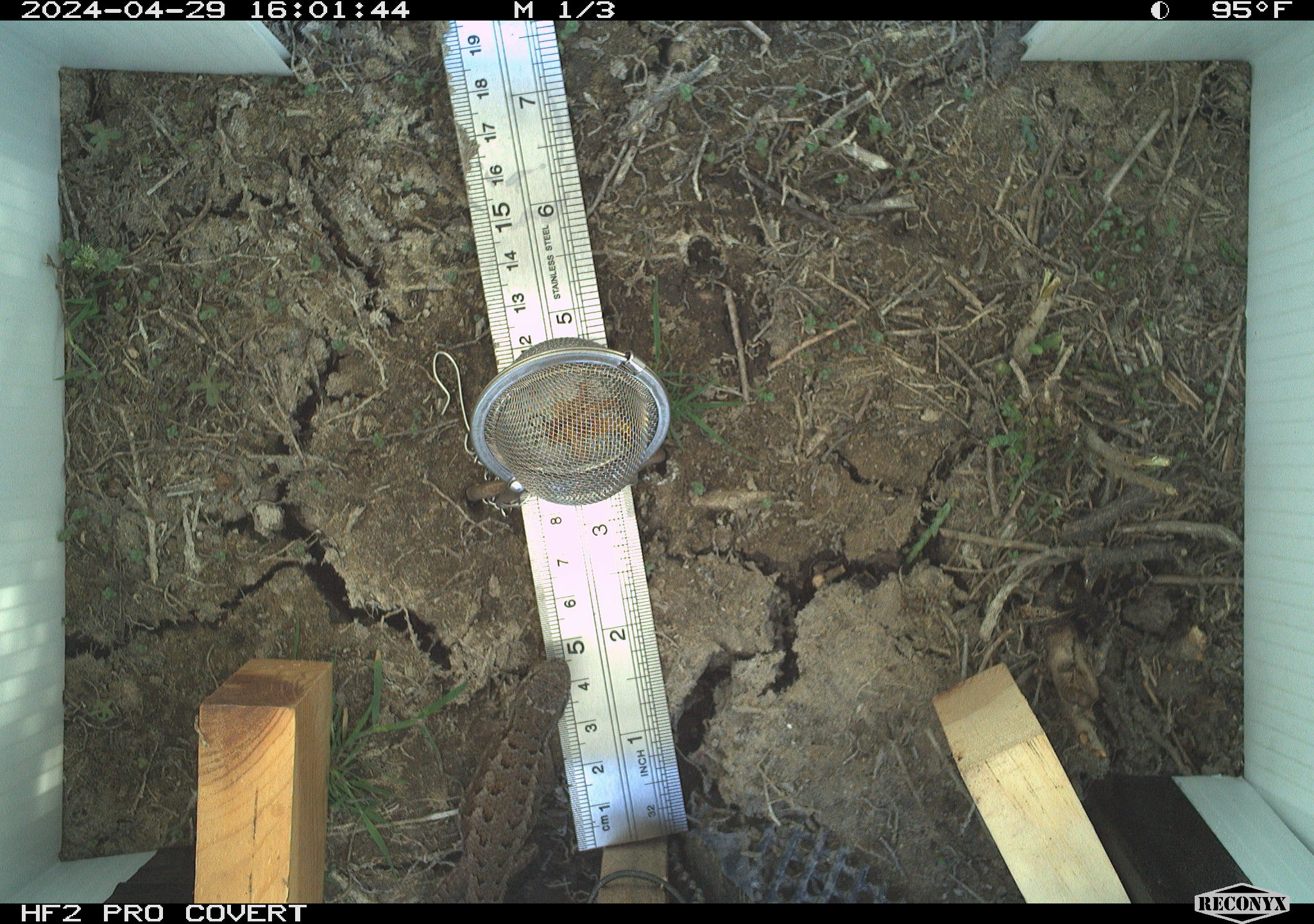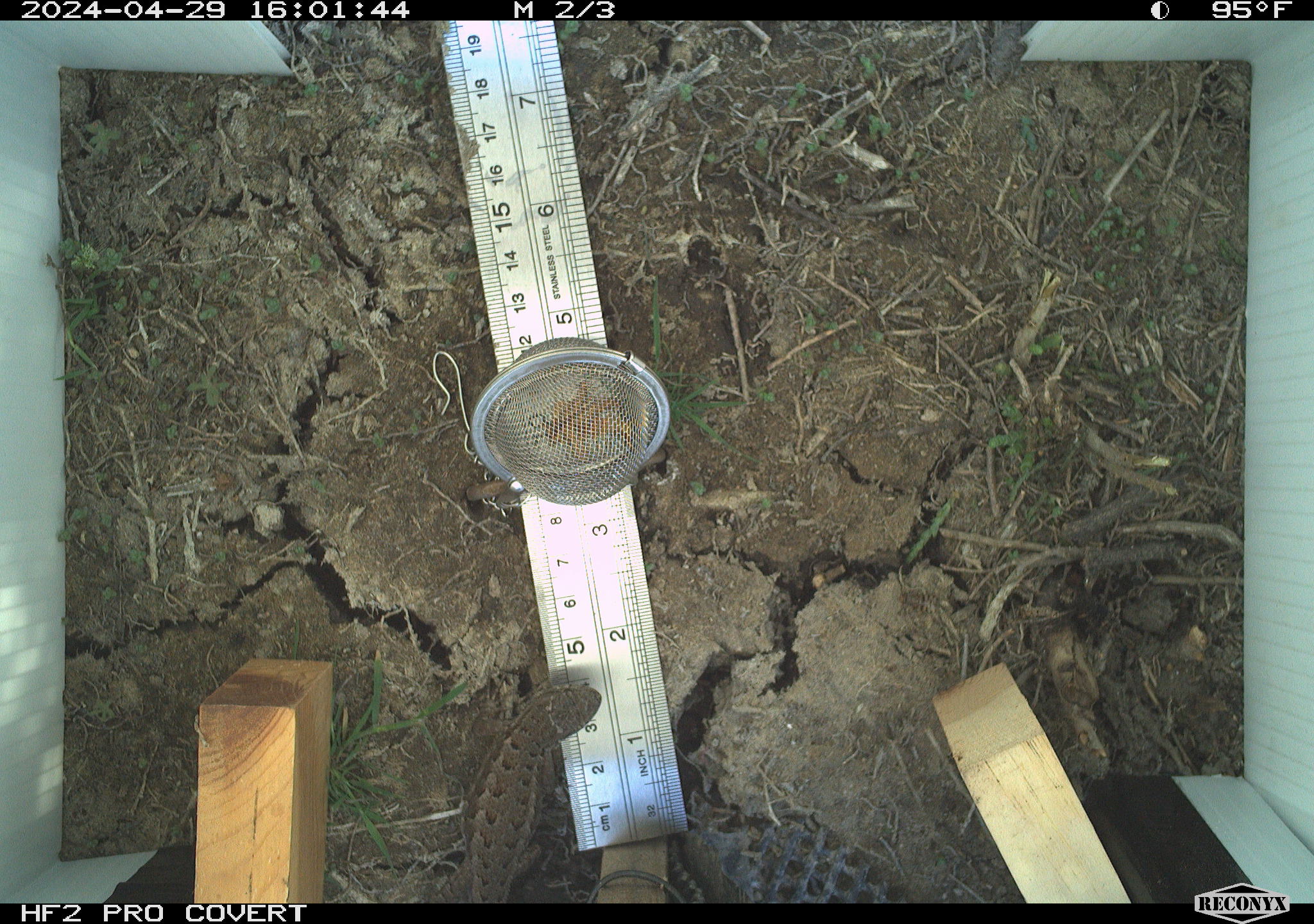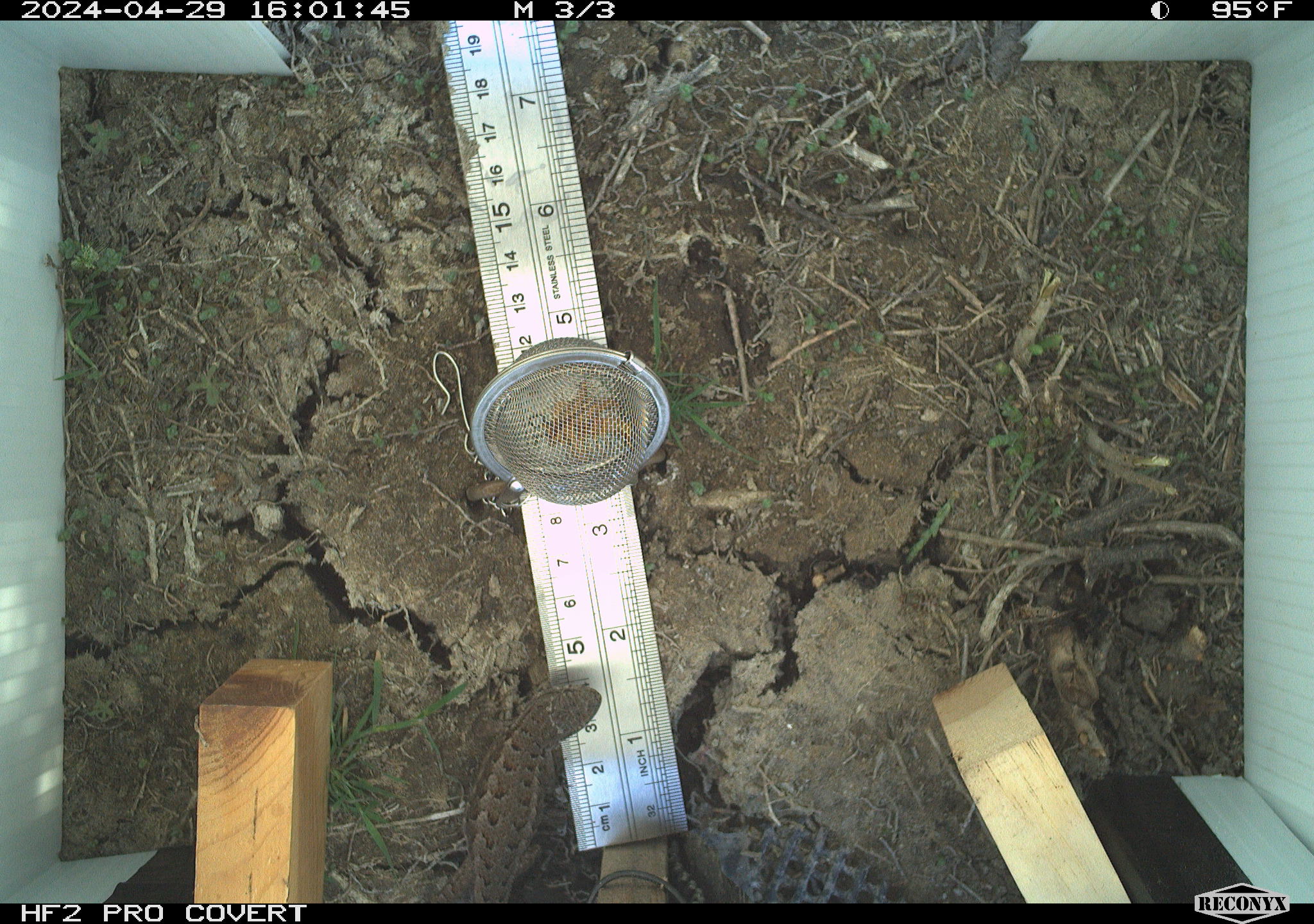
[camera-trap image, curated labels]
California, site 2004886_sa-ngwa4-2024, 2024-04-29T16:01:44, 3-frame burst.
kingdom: Animalia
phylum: Chordata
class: Reptilia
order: Squamata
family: Phrynosomatidae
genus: Sceloporus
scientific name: Sceloporus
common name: spiny lizards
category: sceloporus species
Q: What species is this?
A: Sceloporus species (spiny lizards) (Sceloporus).